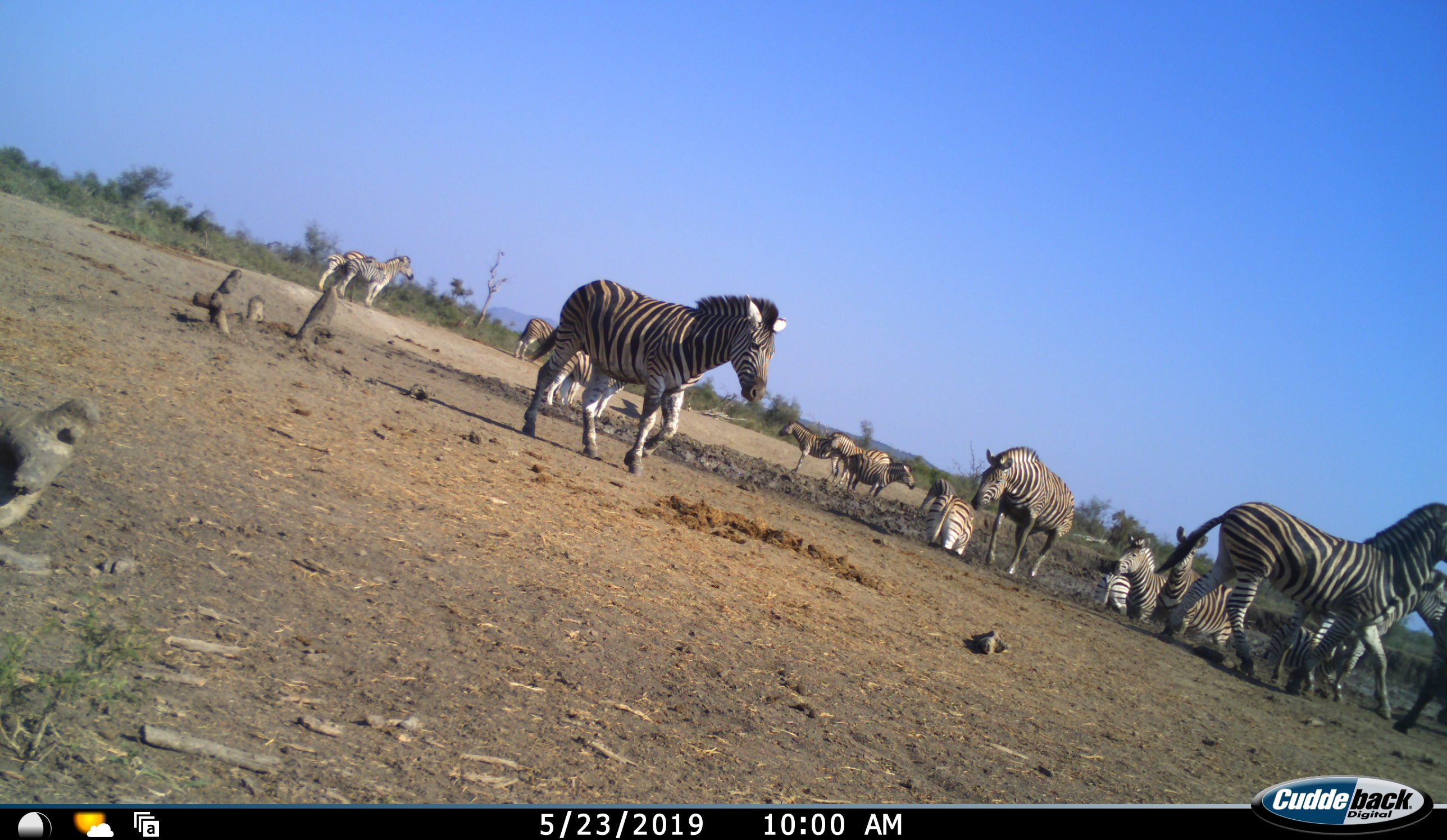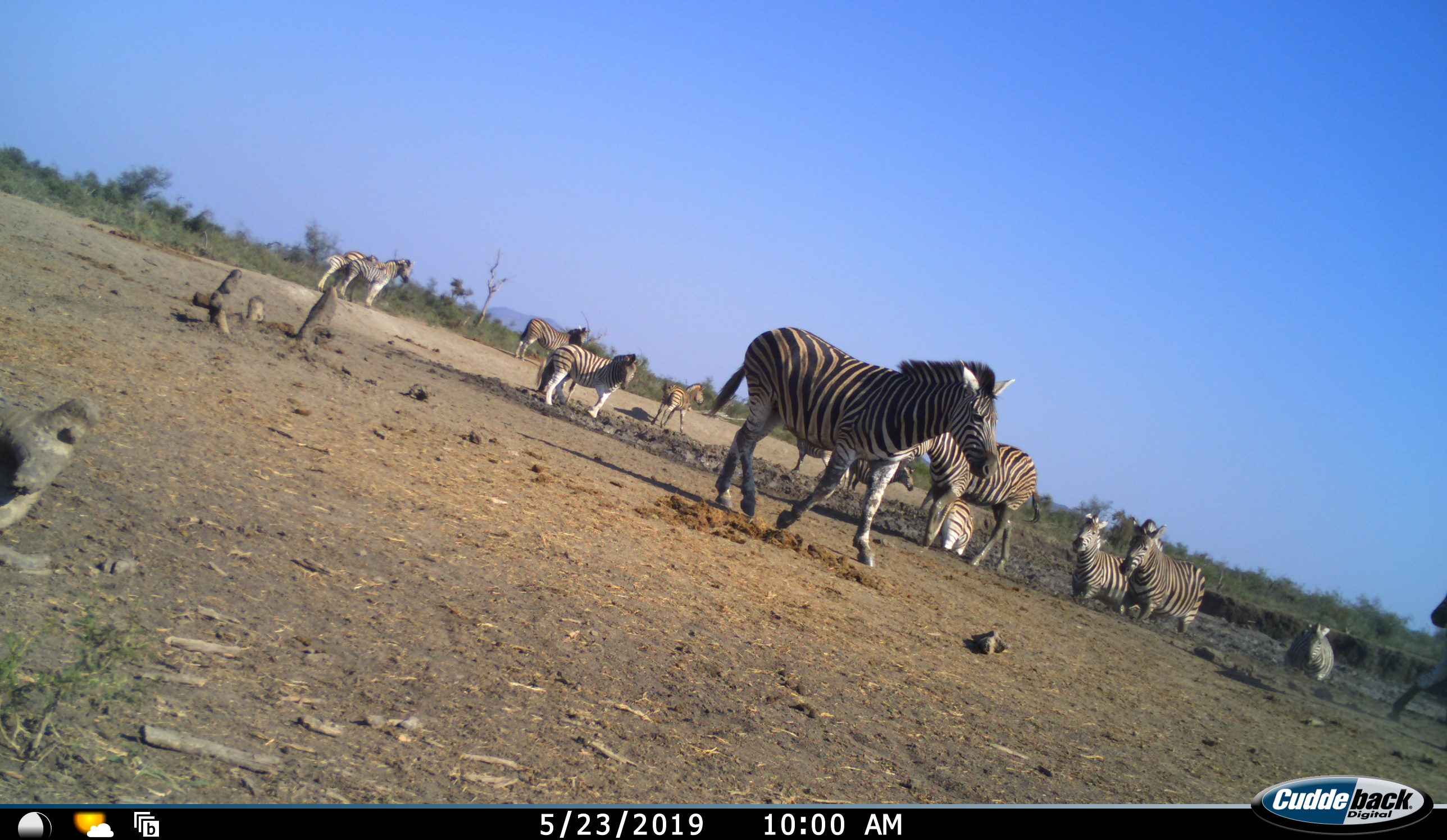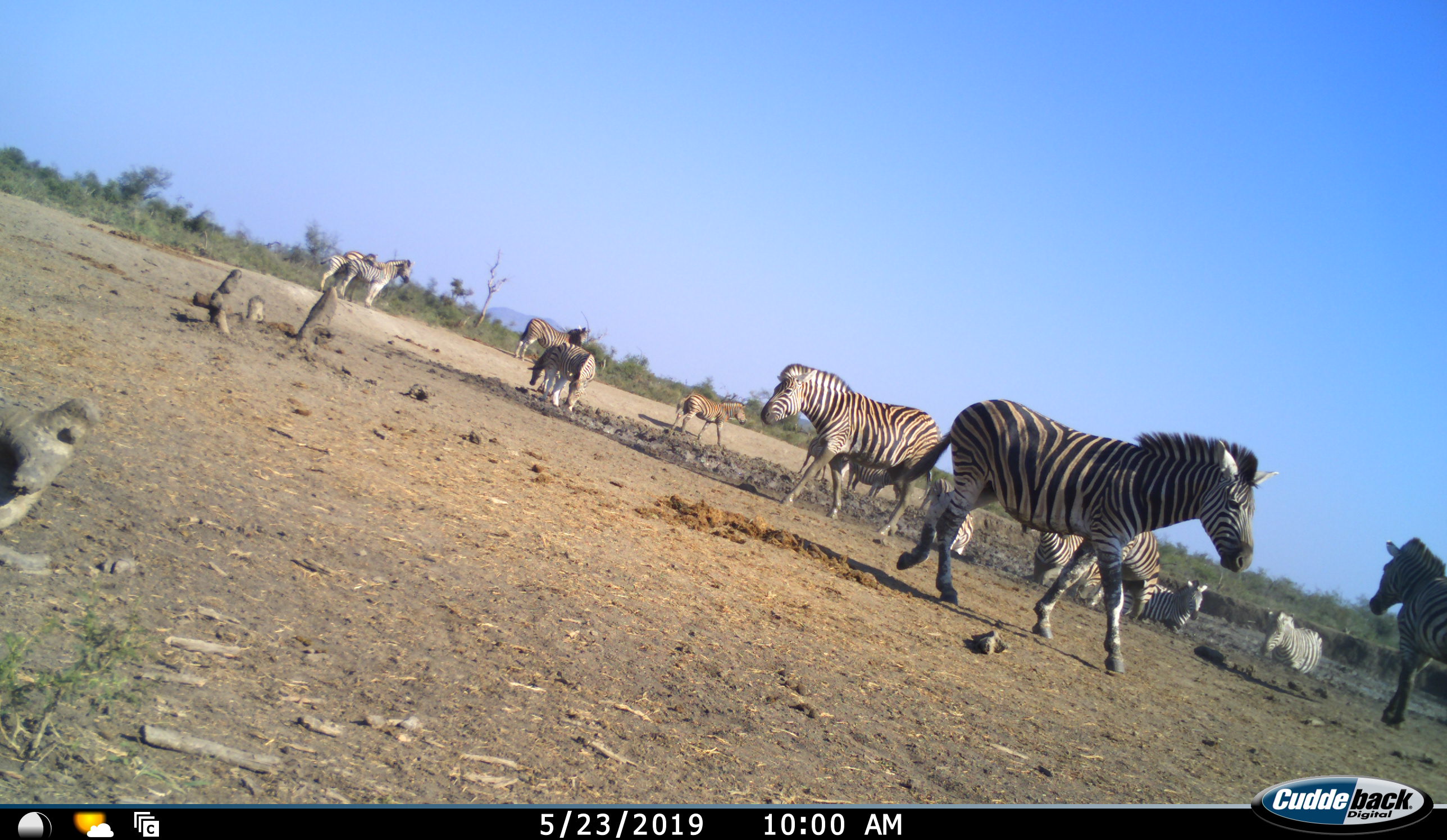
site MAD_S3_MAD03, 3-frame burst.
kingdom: Animalia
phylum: Chordata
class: Mammalia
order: Perissodactyla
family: Equidae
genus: Equus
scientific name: Equus quagga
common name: plains zebra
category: zebraplains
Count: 11-50.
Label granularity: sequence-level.